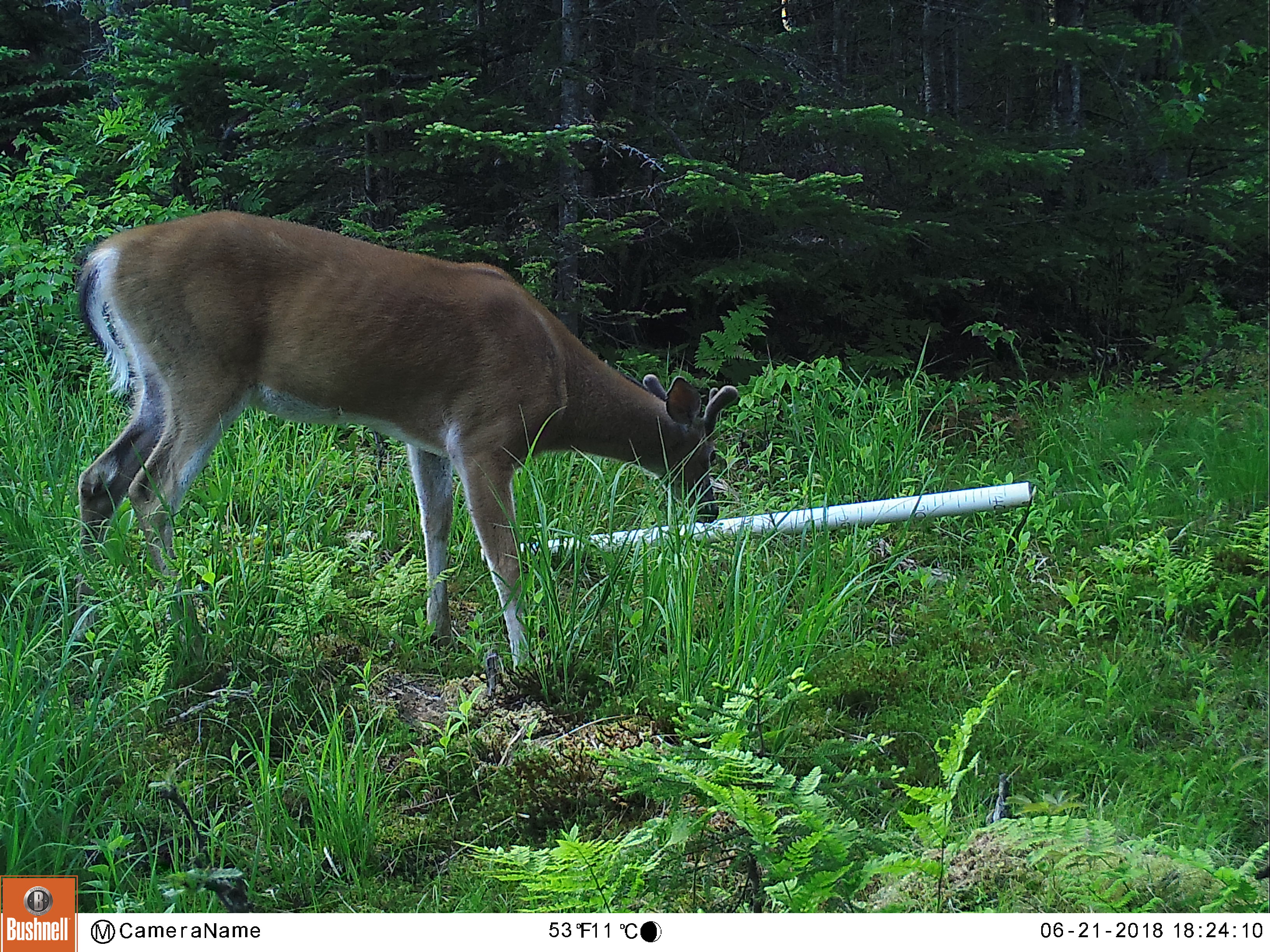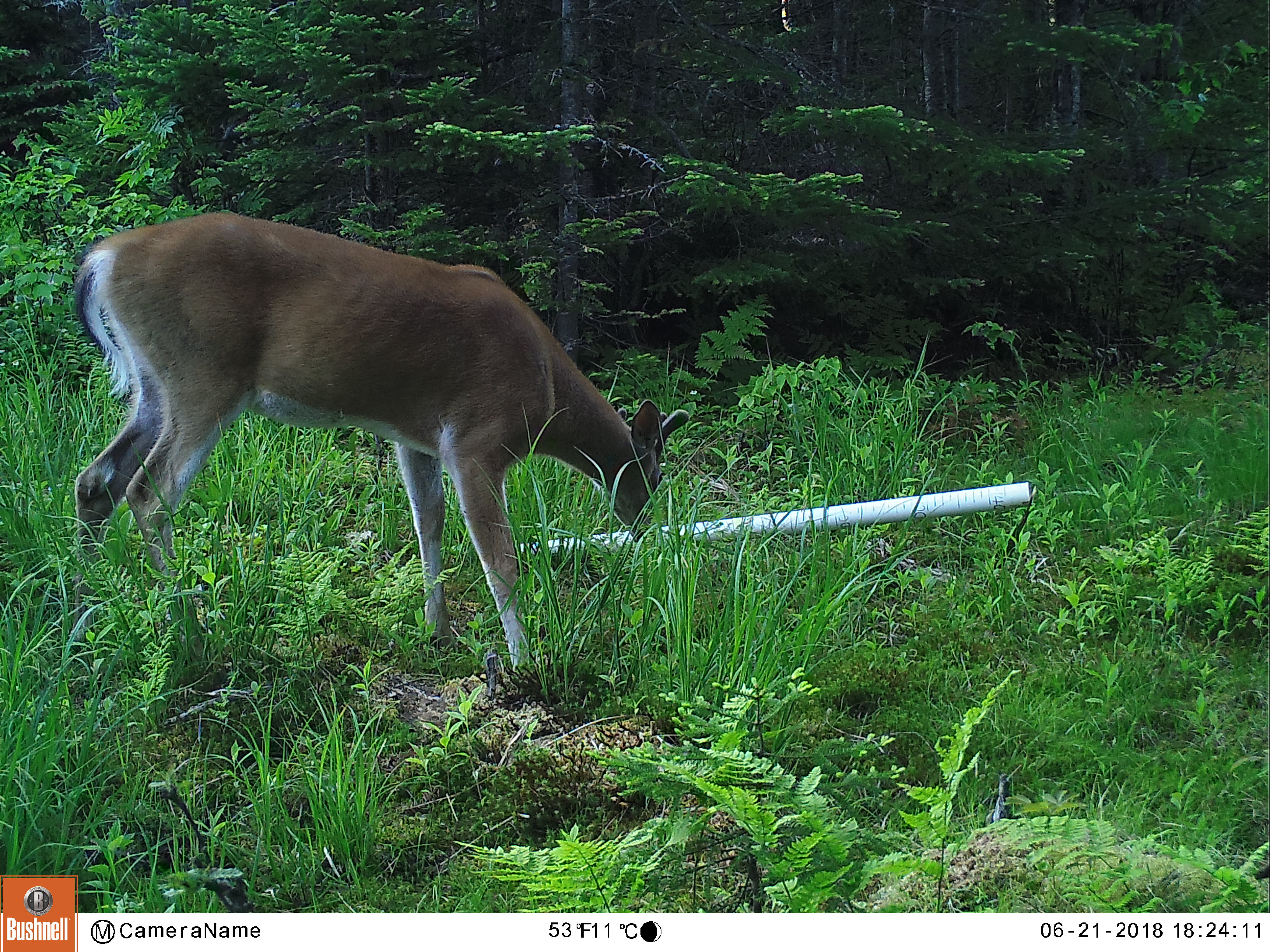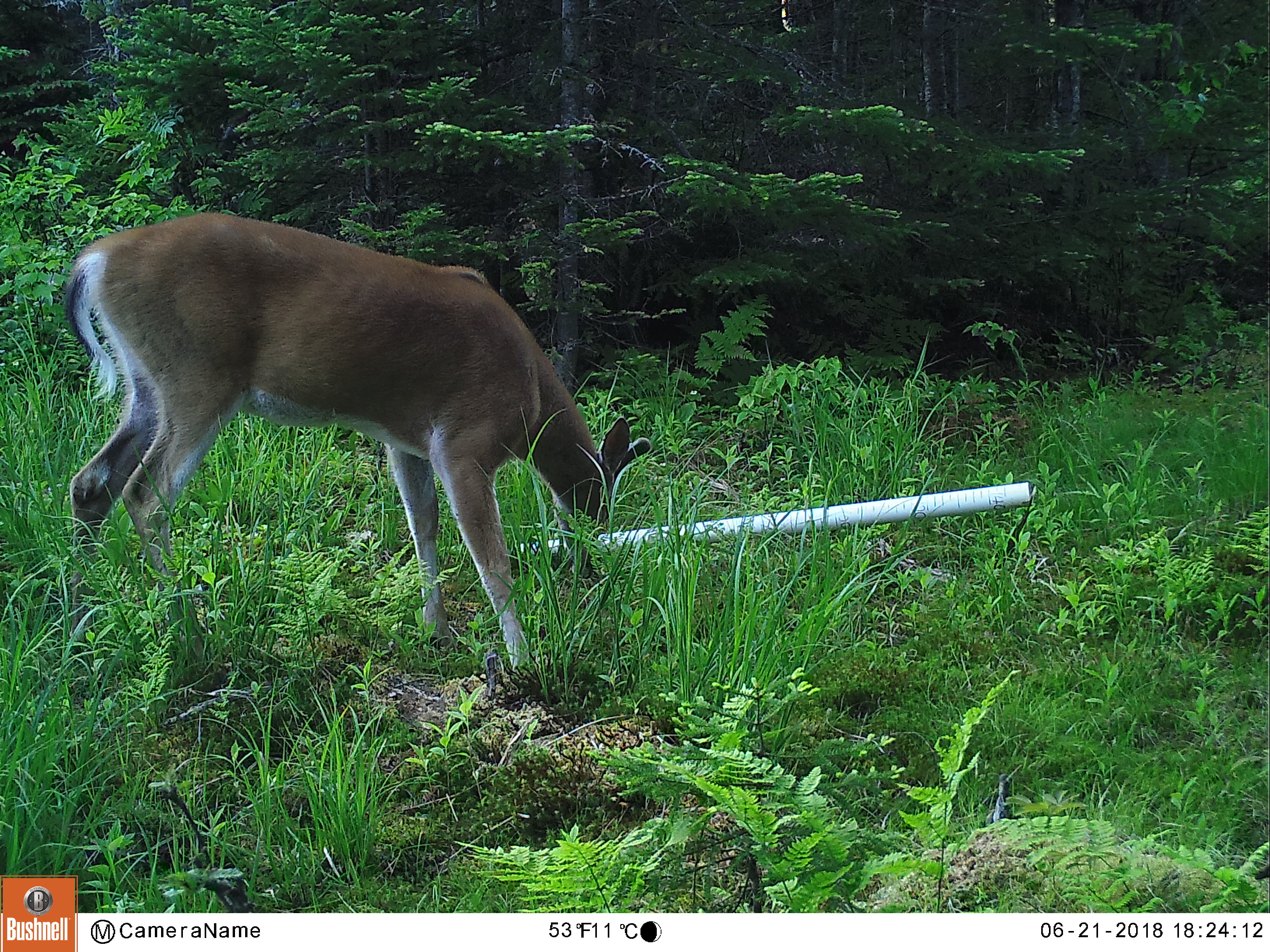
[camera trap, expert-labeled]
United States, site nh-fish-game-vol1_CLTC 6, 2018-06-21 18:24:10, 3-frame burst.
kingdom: Animalia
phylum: Chordata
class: Mammalia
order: Artiodactyla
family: Cervidae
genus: Odocoileus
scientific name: Odocoileus virginianus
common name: white-tailed deer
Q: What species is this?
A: White-tailed deer (Odocoileus virginianus).